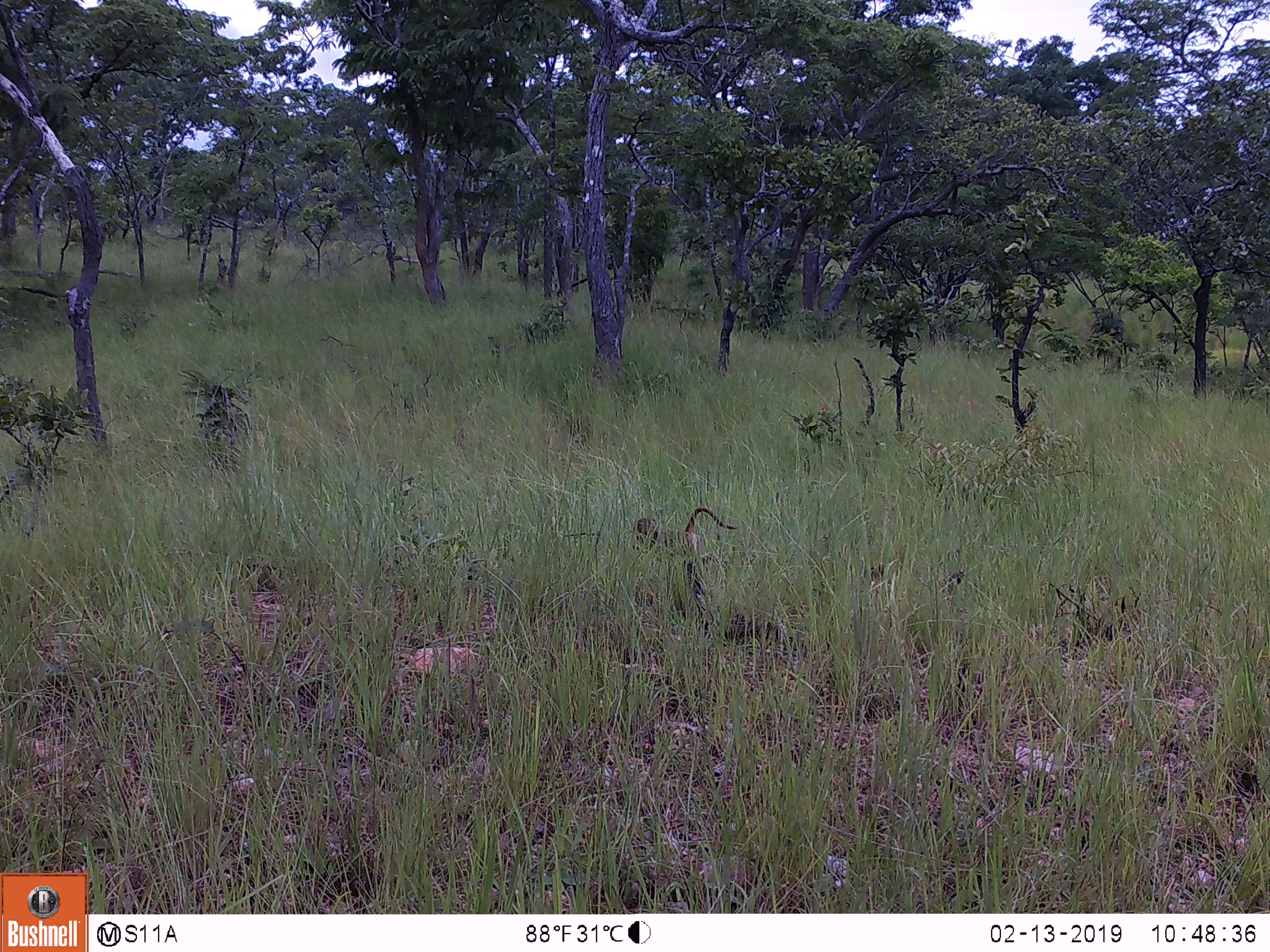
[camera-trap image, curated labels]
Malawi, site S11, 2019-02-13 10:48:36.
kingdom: Animalia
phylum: Chordata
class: Mammalia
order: Primates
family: Cercopithecidae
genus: Papio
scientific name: Papio cynocephalus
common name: yellow baboon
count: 1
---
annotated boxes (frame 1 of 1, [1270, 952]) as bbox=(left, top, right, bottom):
yellow baboon: bbox=(620, 496, 744, 585)